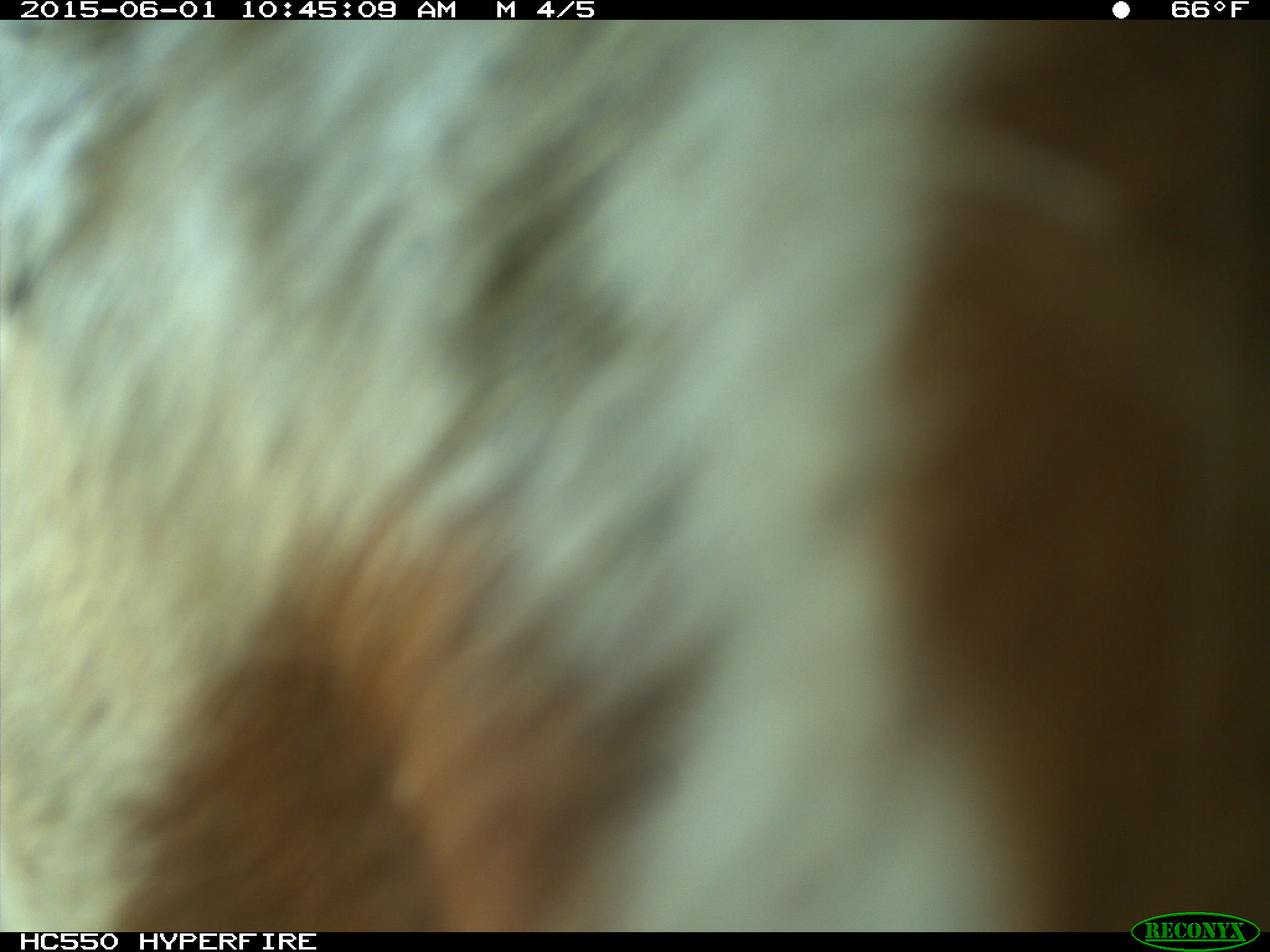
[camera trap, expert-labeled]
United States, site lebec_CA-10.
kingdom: Animalia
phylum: Chordata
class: Mammalia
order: Artiodactyla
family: Bovidae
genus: Bos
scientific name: Bos taurus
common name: domestic cow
Bos taurus (domestic cow).